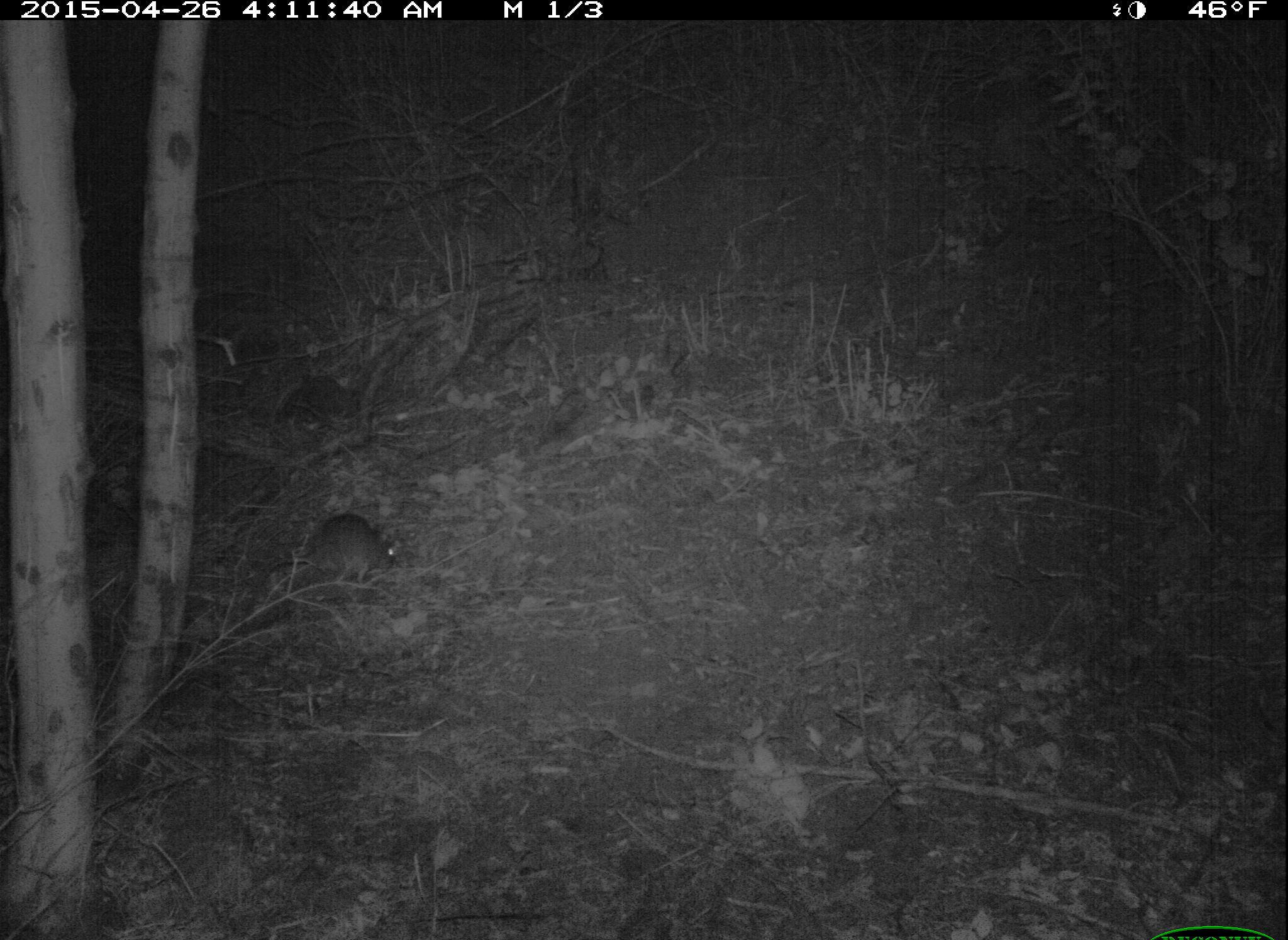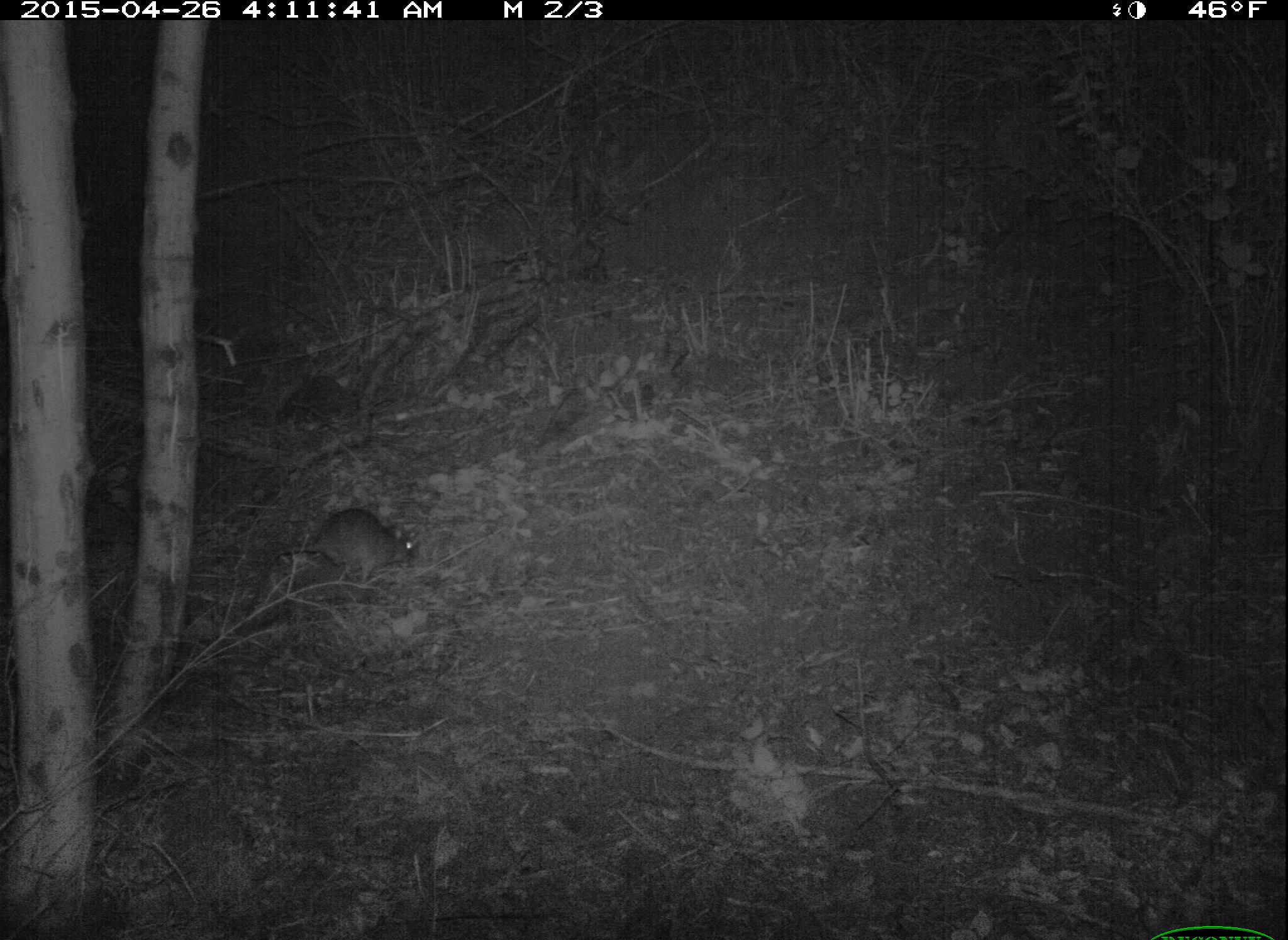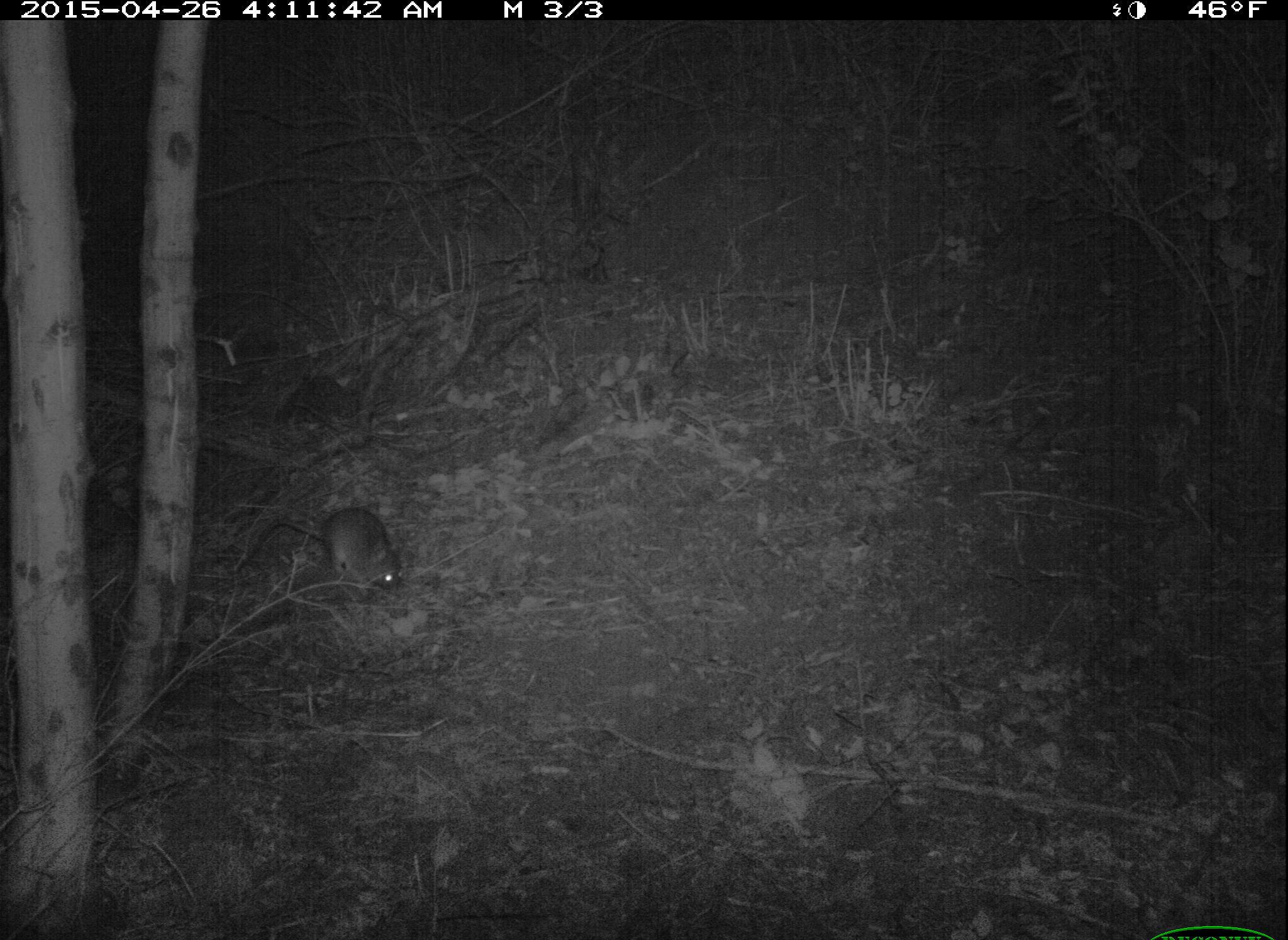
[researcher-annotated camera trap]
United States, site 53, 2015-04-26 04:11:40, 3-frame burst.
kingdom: Animalia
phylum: Chordata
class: Mammalia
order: Rodentia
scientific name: Rodentia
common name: rodent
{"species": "rodent (Rodentia)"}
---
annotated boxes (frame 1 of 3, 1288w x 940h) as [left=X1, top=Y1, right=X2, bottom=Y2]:
rodent: [left=242, top=512, right=399, bottom=610]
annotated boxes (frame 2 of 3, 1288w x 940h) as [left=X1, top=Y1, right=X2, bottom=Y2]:
rodent: [left=242, top=506, right=419, bottom=626]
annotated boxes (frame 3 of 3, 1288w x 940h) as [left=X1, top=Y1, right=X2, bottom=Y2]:
rodent: [left=228, top=504, right=406, bottom=599]